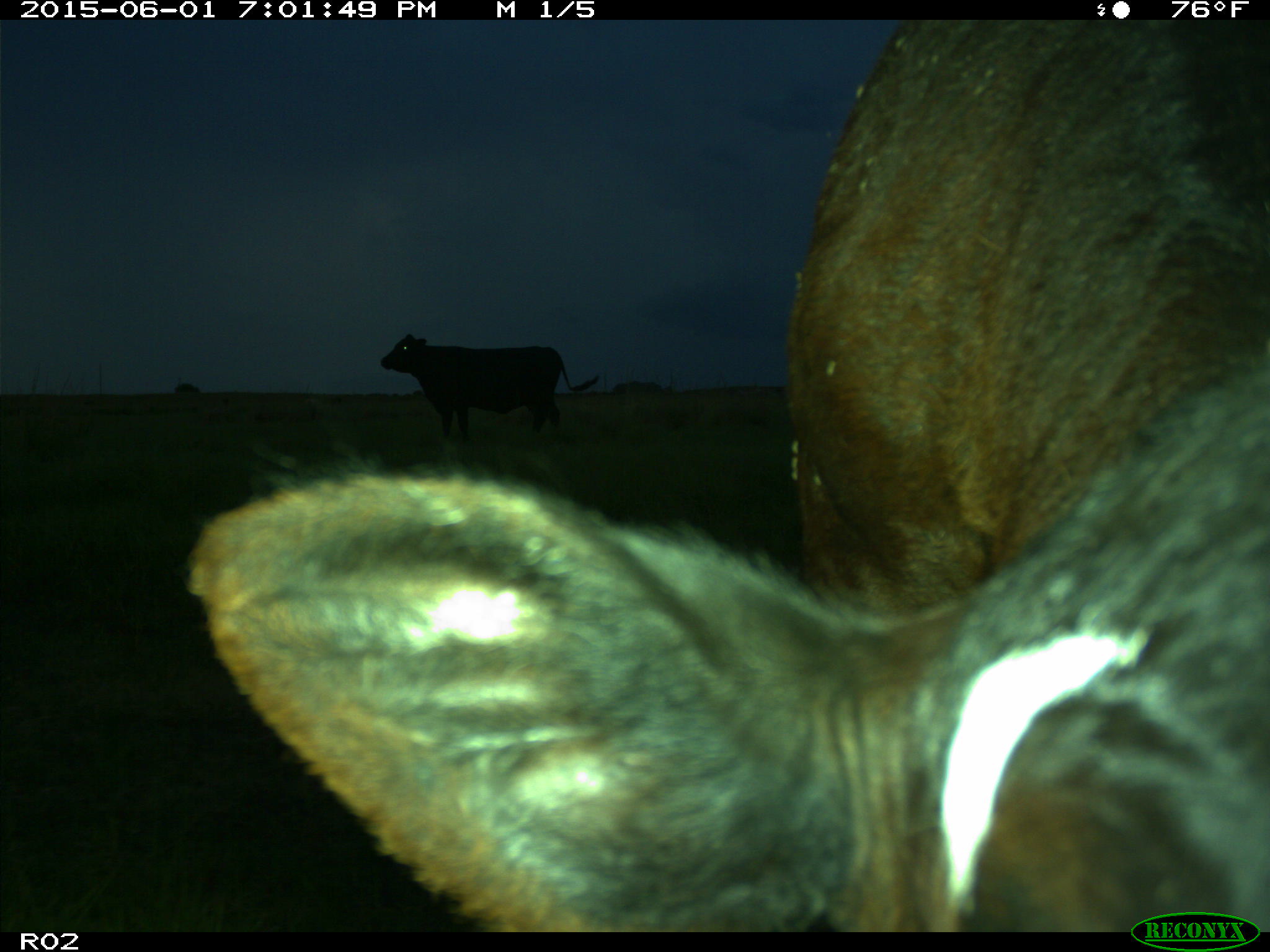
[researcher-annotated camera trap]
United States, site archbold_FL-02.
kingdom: Animalia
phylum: Chordata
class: Mammalia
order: Artiodactyla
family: Bovidae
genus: Bos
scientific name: Bos taurus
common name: domestic cow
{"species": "Bos taurus (domestic cow)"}